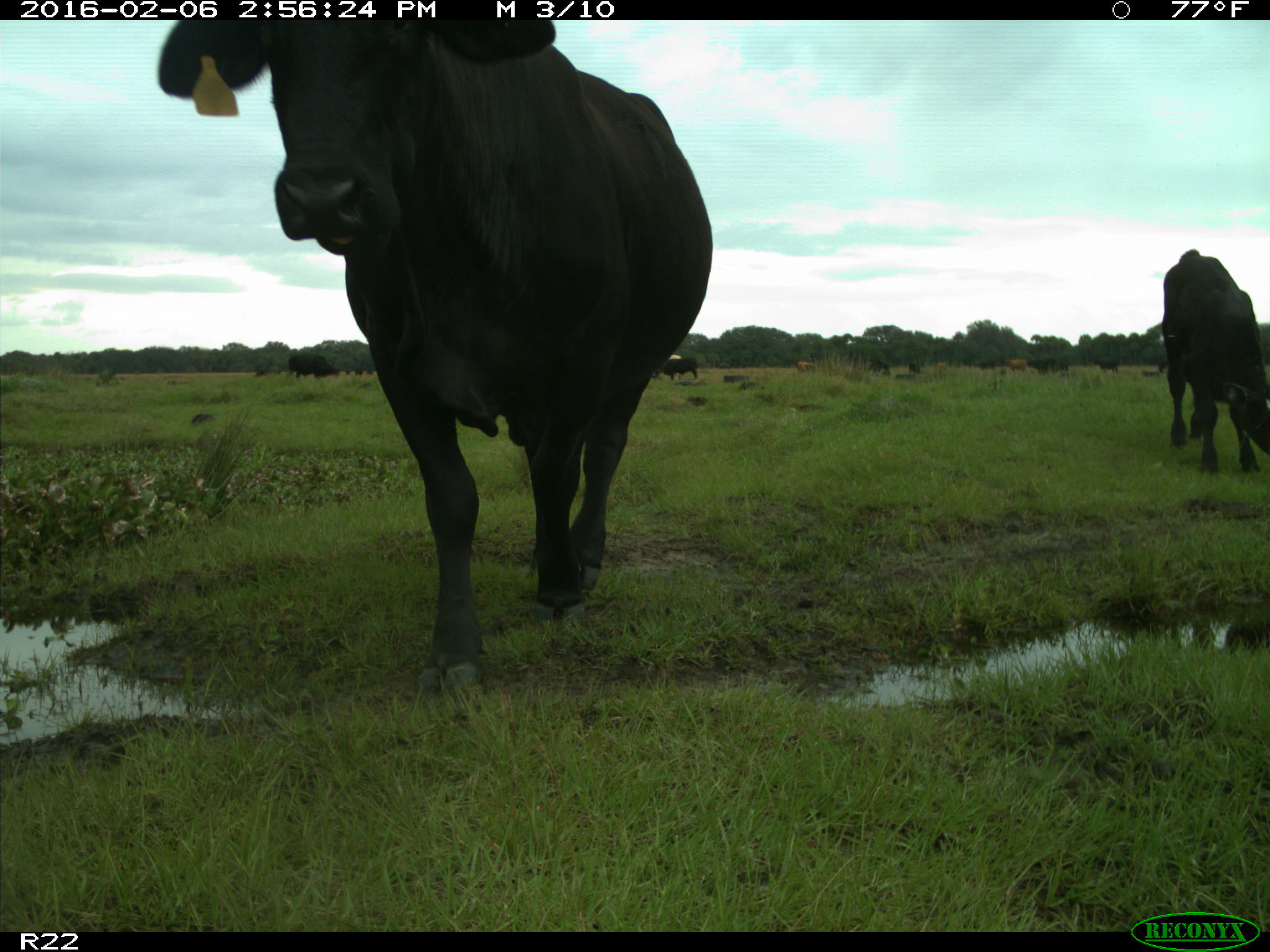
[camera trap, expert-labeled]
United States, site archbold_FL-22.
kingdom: Animalia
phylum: Chordata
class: Mammalia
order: Artiodactyla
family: Bovidae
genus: Bos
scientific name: Bos taurus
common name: domestic cow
Bos taurus (domestic cow).